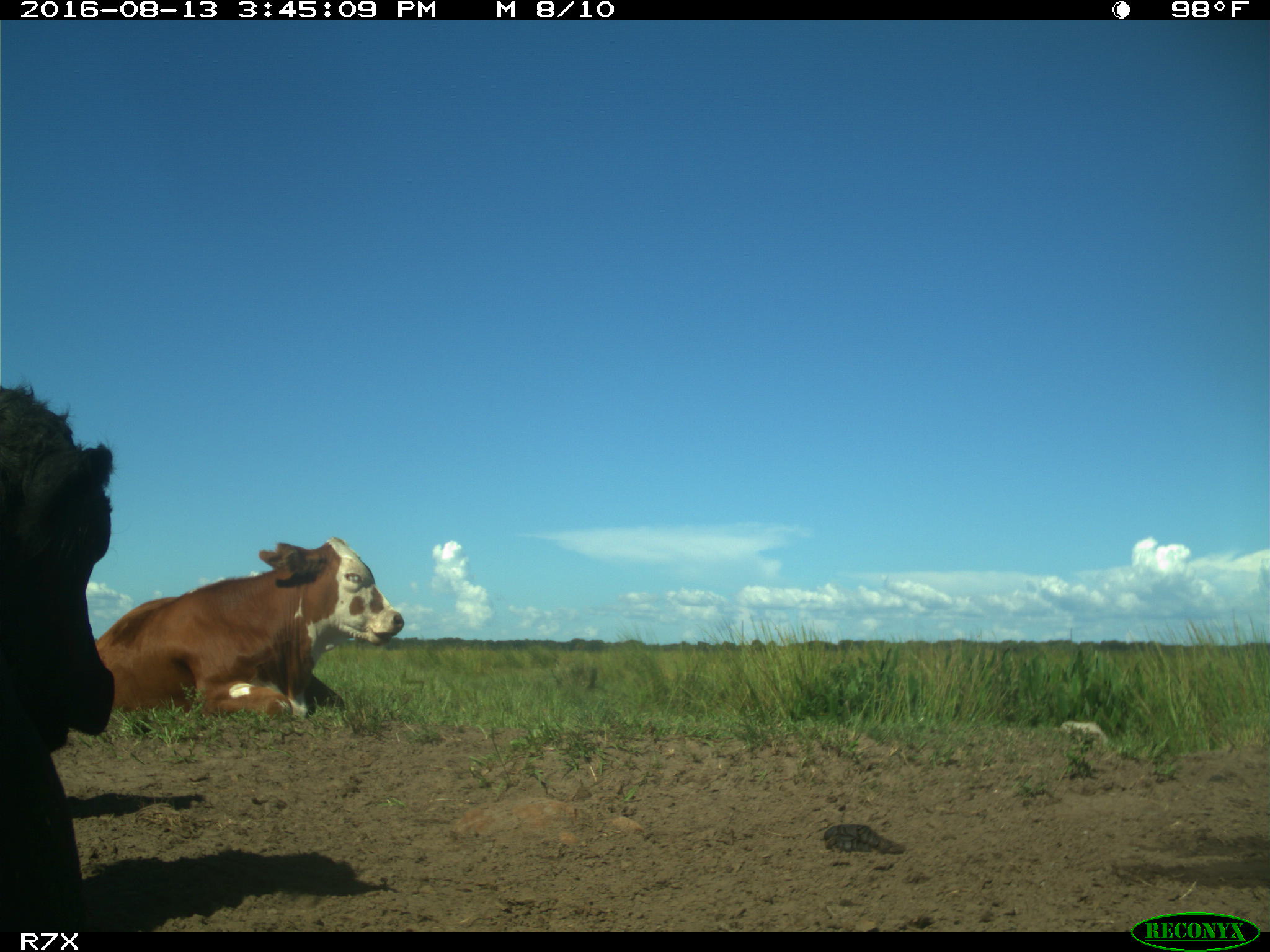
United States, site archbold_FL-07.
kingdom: Animalia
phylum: Chordata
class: Mammalia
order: Artiodactyla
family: Bovidae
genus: Bos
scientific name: Bos taurus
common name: domestic cow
Bos taurus (domestic cow).